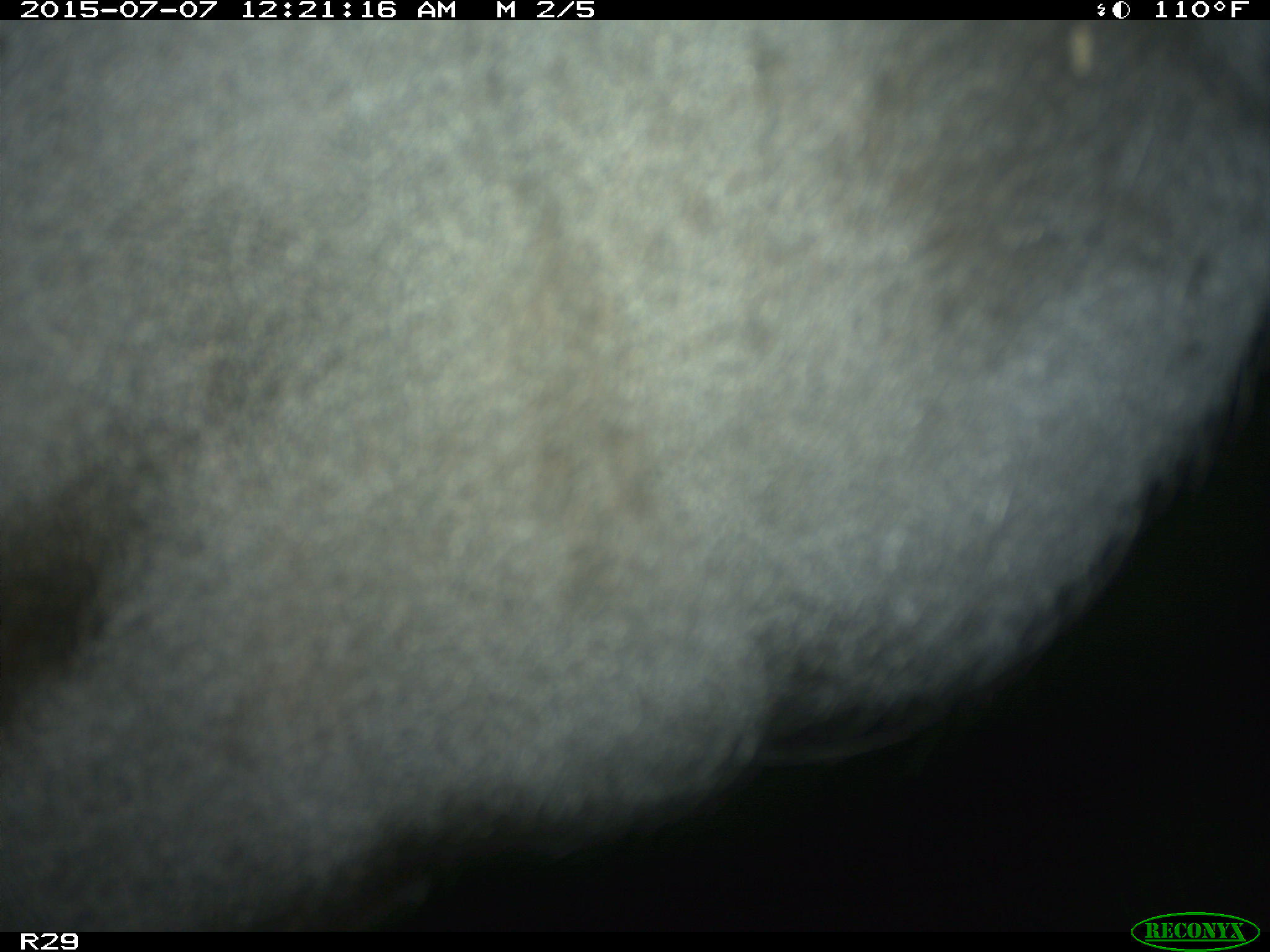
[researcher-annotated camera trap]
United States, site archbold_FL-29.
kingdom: Animalia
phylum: Chordata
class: Mammalia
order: Artiodactyla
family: Bovidae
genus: Bos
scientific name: Bos taurus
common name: domestic cow